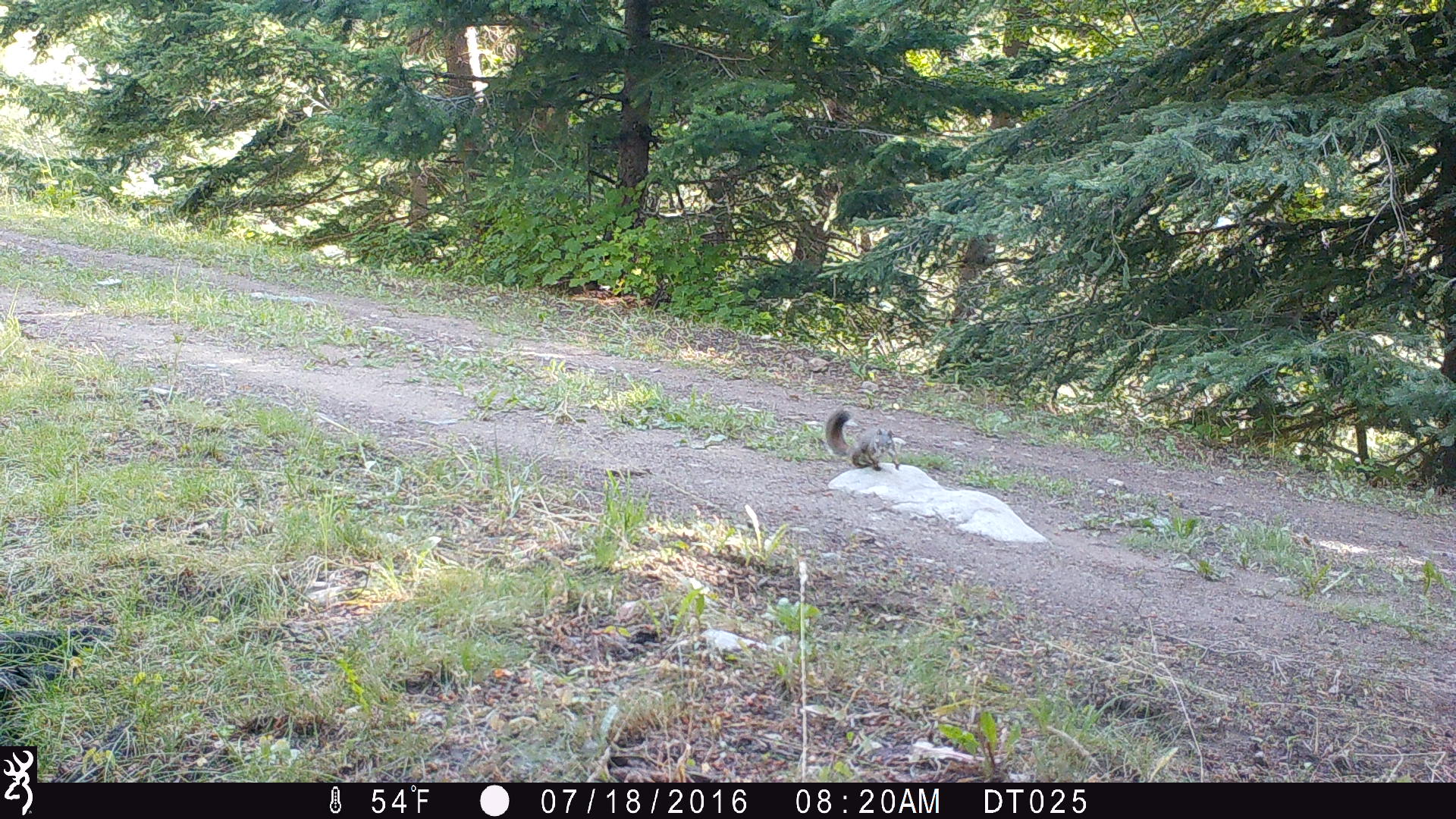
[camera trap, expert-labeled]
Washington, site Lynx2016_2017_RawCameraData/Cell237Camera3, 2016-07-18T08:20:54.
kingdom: Animalia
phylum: Chordata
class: Mammalia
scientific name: Mammalia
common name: small mammal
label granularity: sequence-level